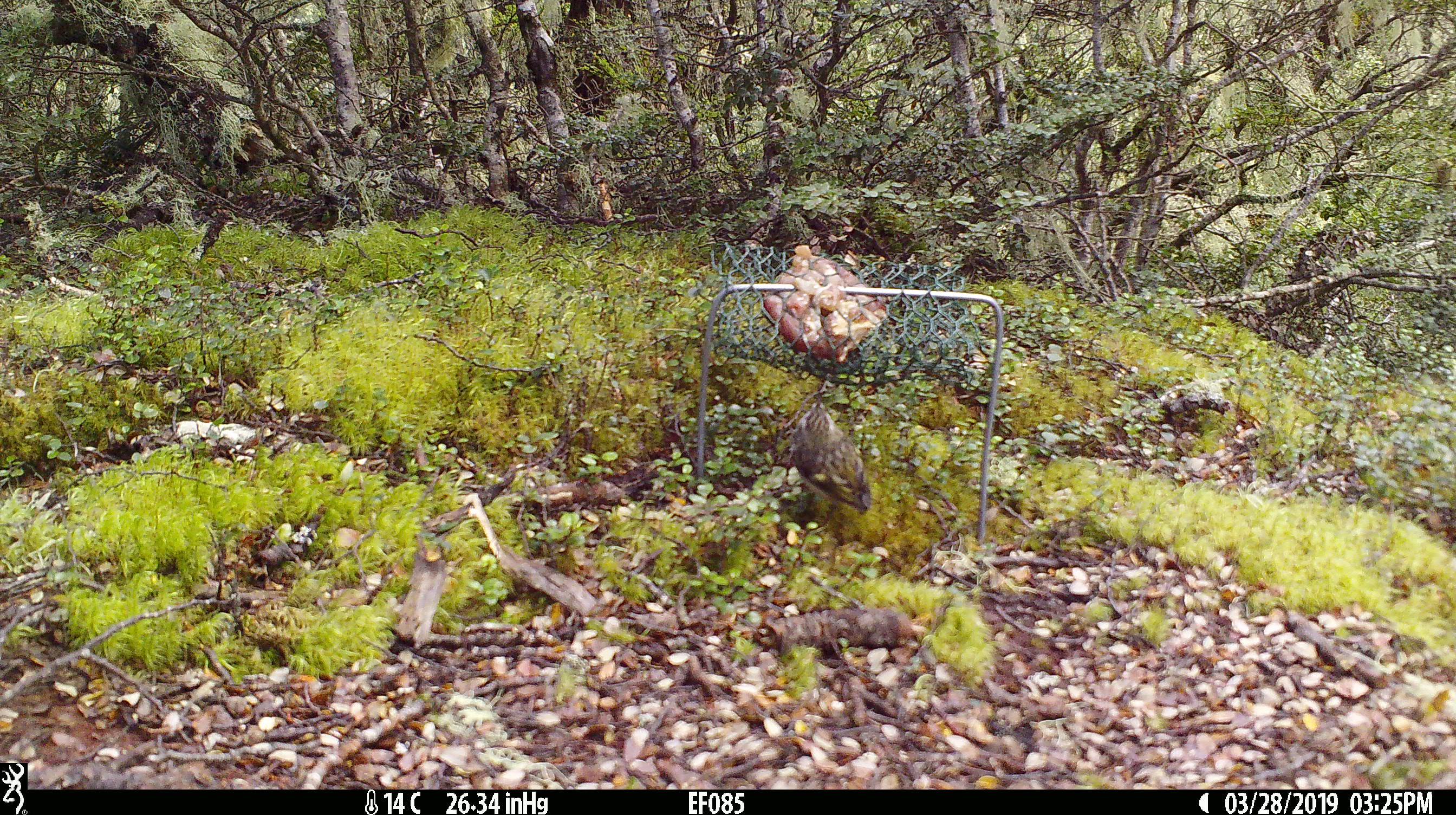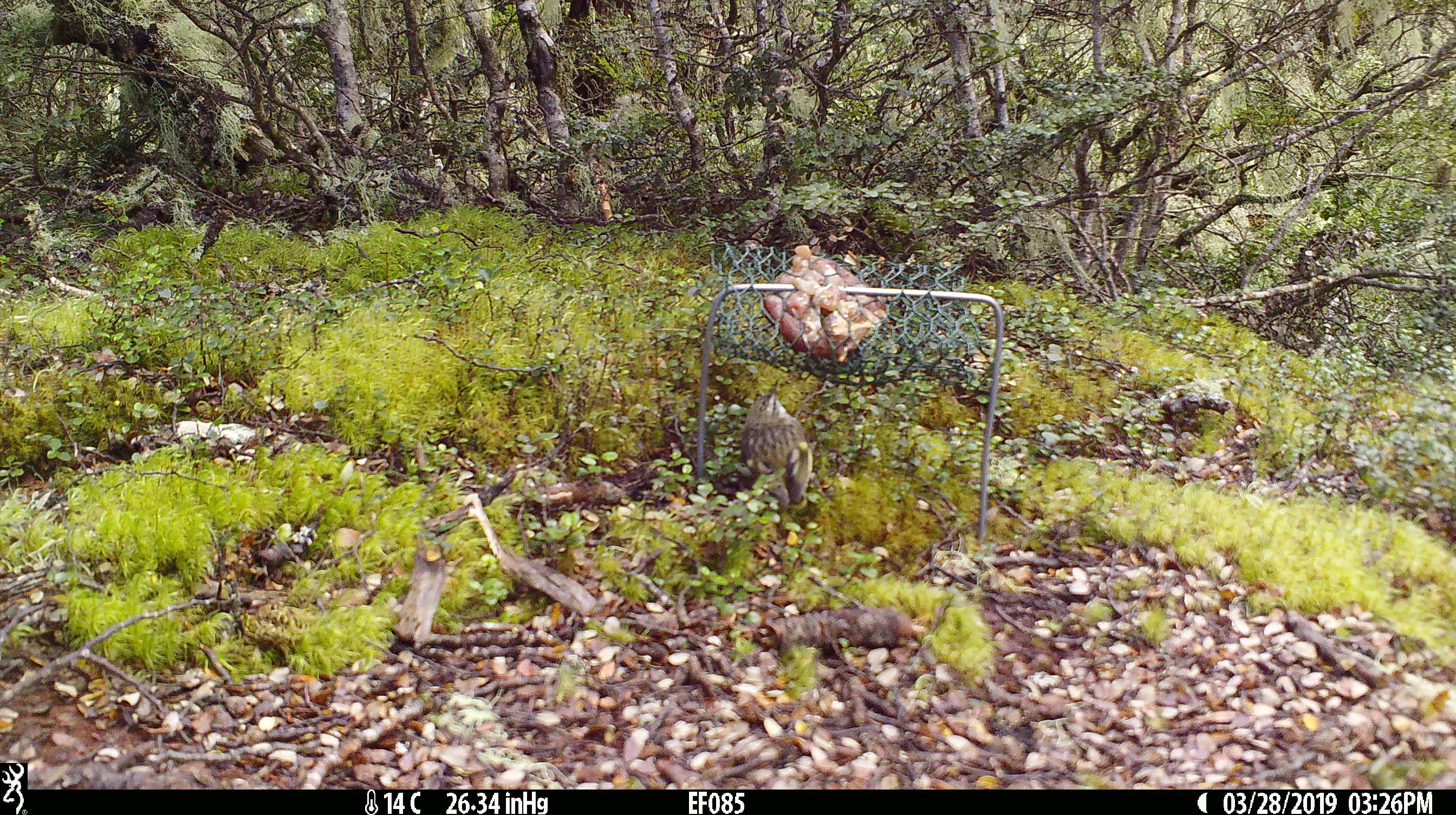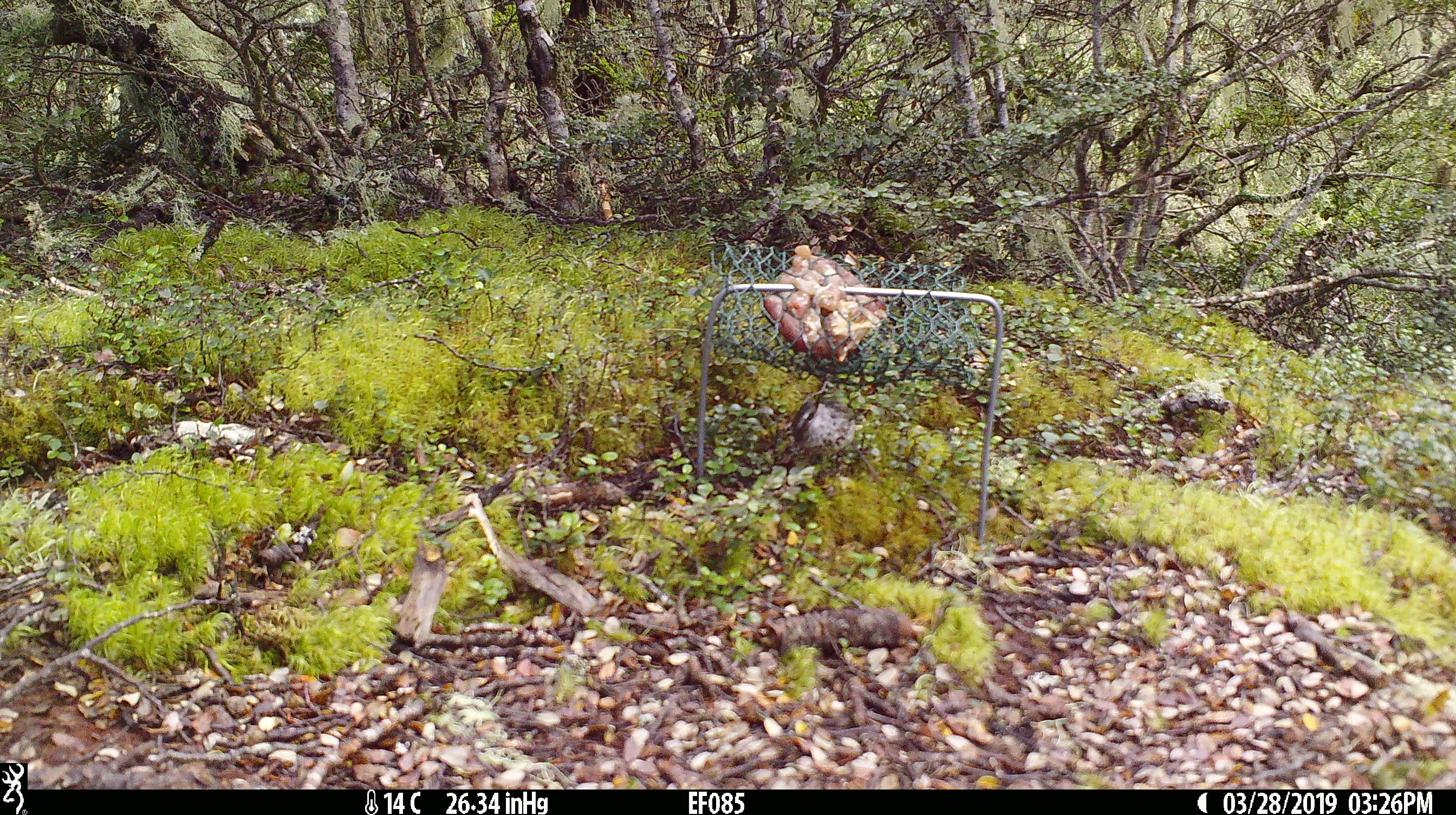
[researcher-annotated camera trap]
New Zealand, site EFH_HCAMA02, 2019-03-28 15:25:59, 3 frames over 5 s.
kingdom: Animalia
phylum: Chordata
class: Aves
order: Passeriformes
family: Acanthisittidae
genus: Acanthisitta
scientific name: Acanthisitta chloris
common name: rifleman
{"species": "rifleman (Acanthisitta chloris)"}